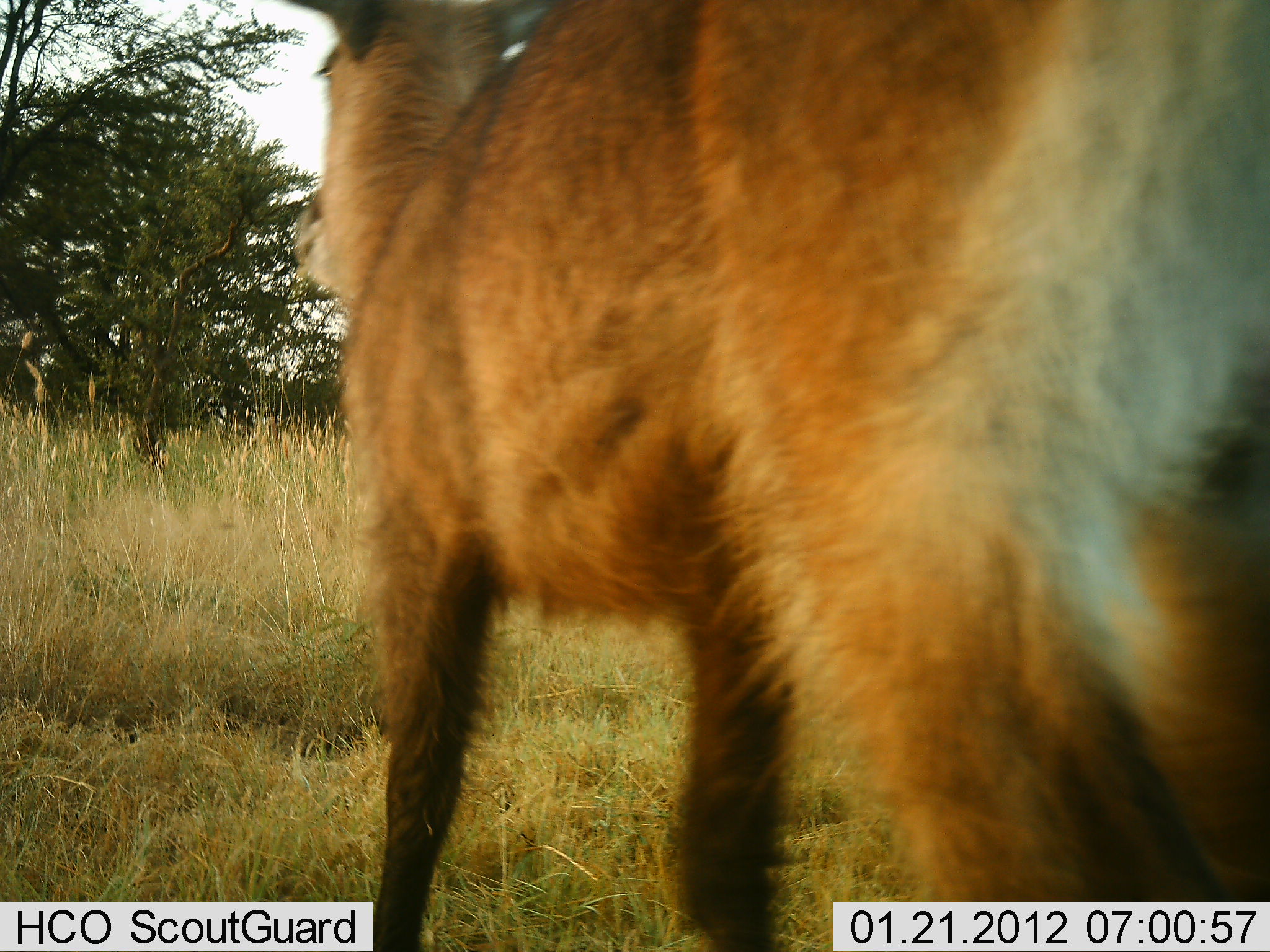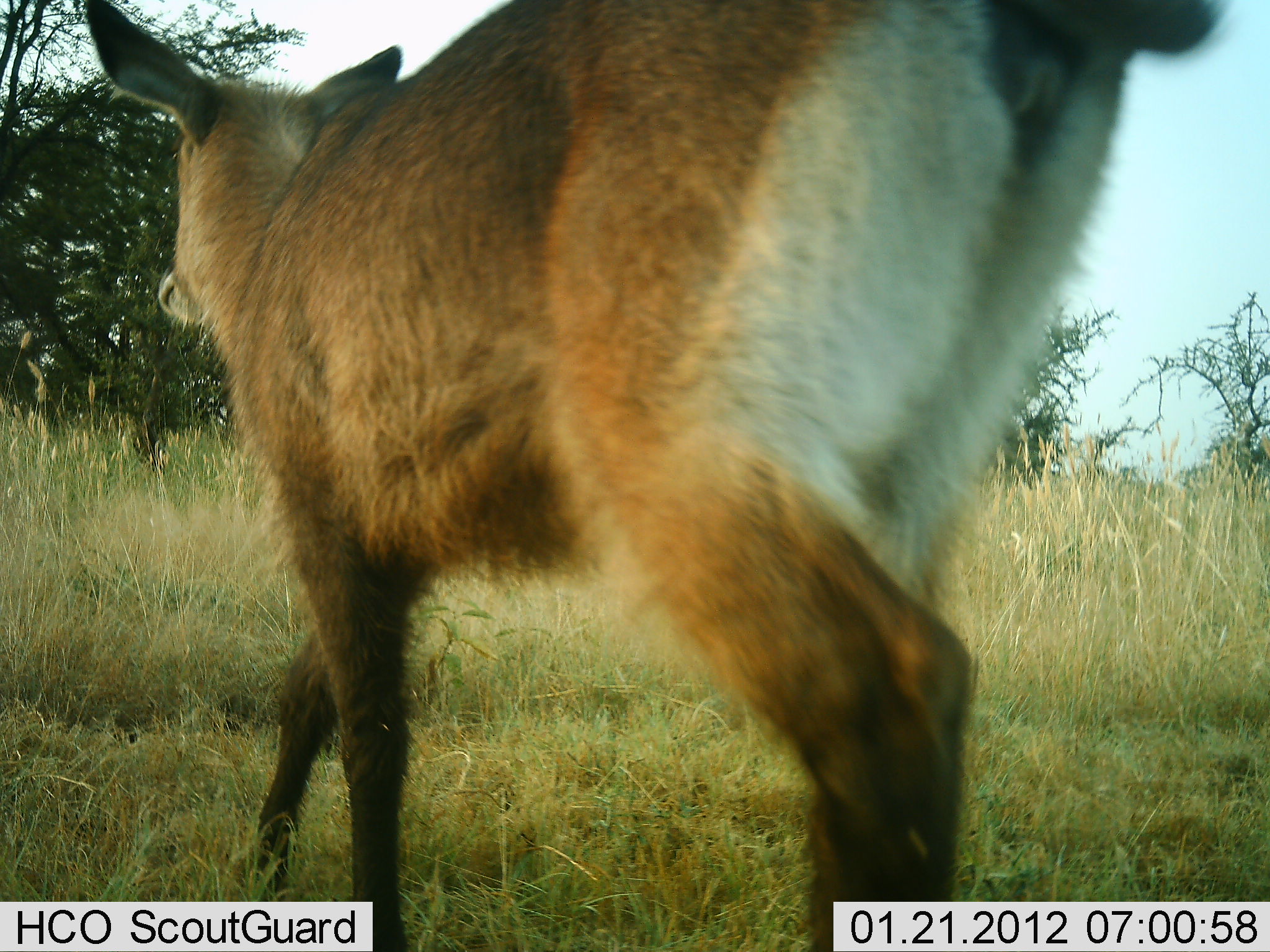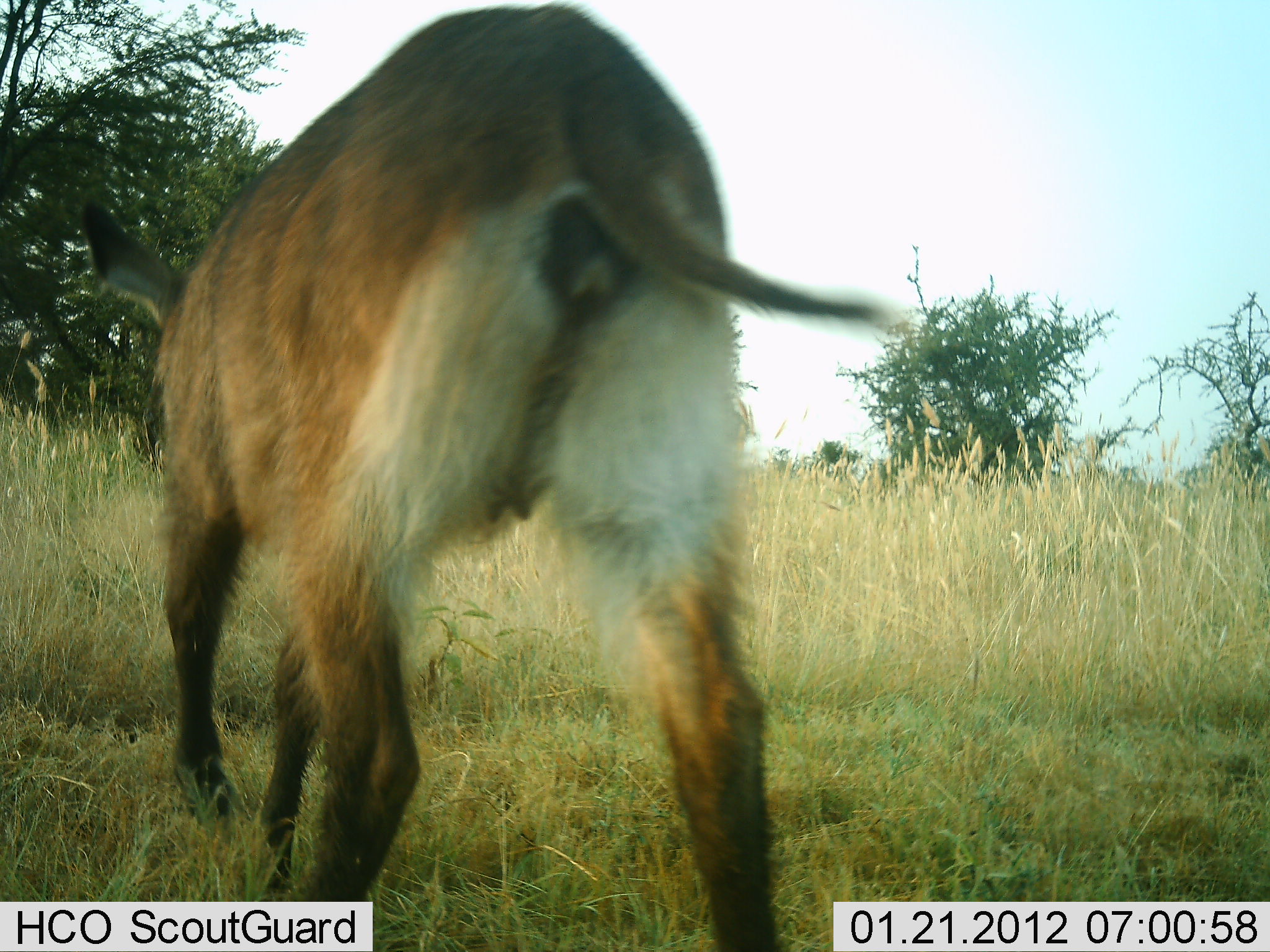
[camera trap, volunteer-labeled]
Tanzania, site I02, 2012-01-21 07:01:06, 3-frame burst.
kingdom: Animalia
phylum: Chordata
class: Mammalia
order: Artiodactyla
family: Bovidae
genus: Kobus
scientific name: Kobus ellipsiprymnus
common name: waterbuck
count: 1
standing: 0%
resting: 0%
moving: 100%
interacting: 0%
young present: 14%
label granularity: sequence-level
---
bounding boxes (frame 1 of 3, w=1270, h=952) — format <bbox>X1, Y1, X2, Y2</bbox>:
animal: <bbox>265, 1, 1269, 952</bbox>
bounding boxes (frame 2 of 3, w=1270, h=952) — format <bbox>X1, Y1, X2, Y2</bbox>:
animal: <bbox>82, 1, 1230, 952</bbox>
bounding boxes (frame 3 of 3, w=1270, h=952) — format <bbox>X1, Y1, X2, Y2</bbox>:
animal: <bbox>79, 1, 894, 952</bbox>